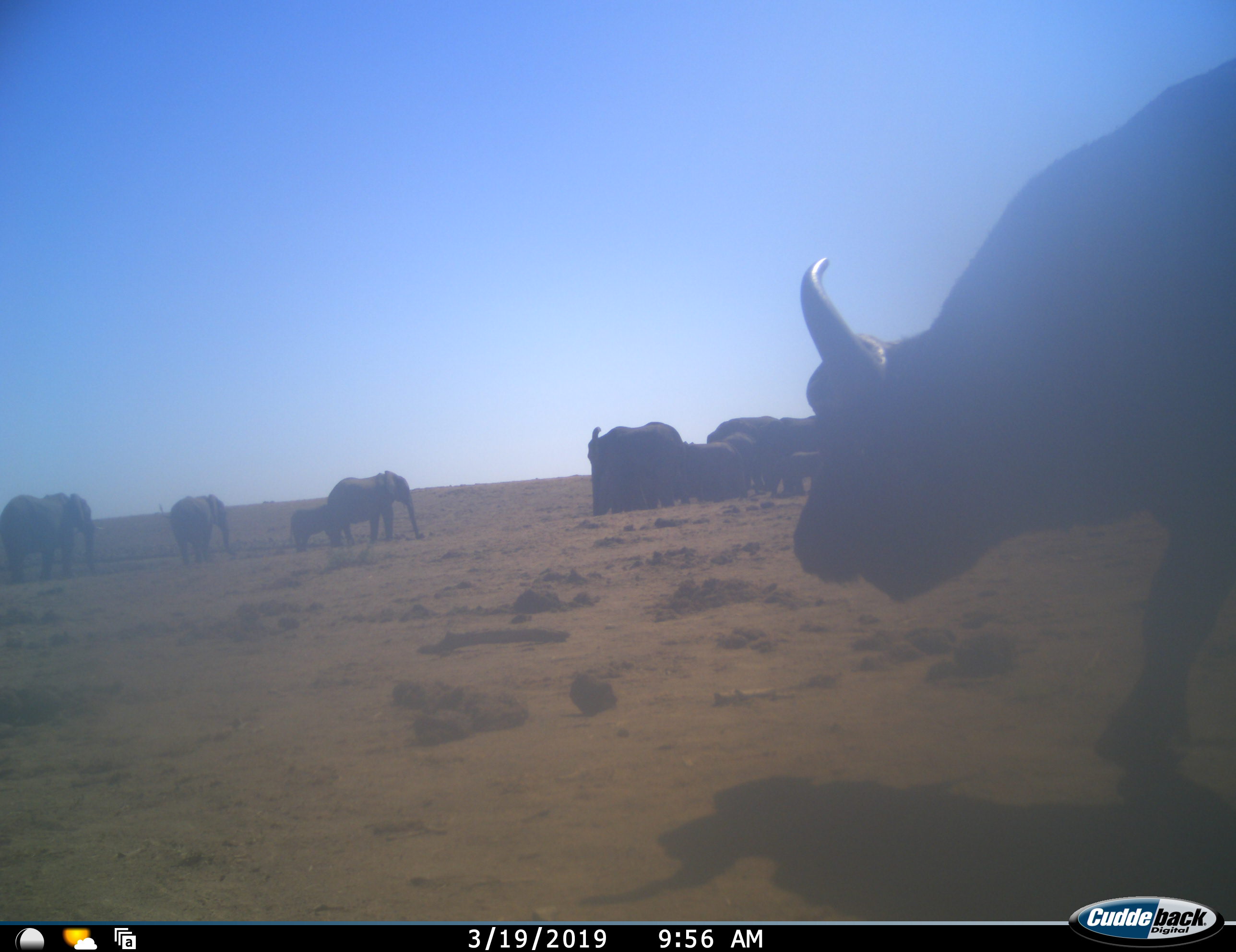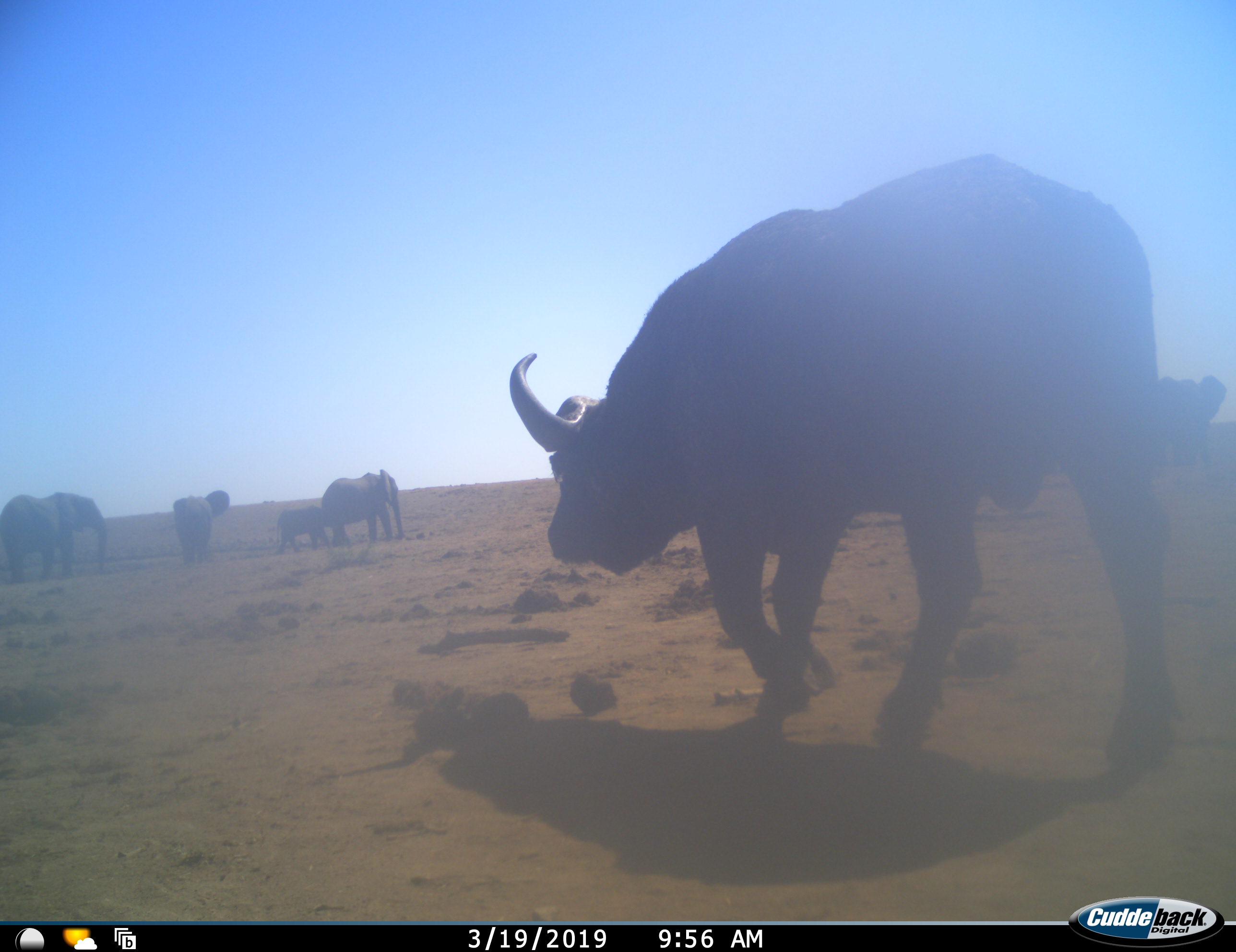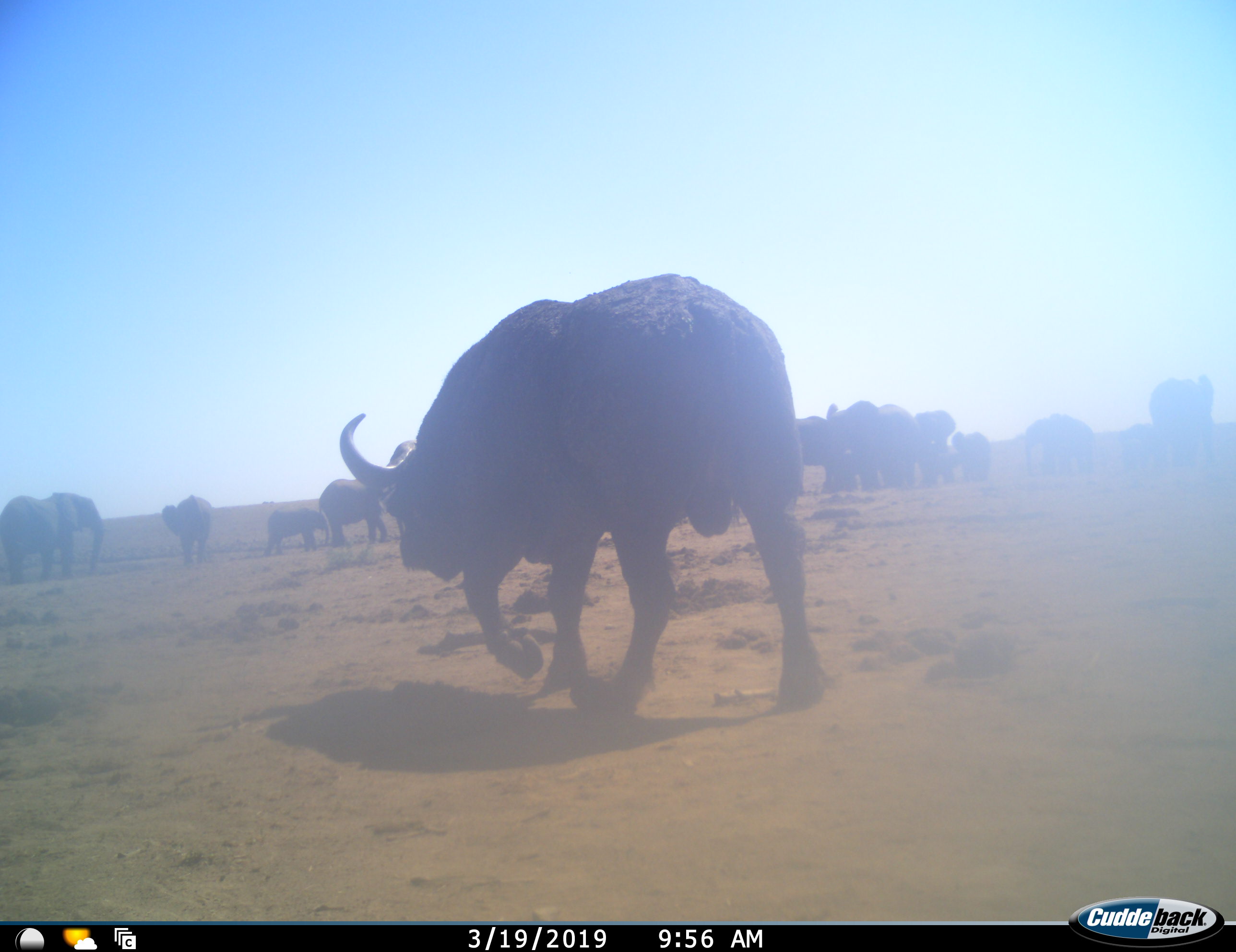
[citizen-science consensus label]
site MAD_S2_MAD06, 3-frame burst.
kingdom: Animalia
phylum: Chordata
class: Mammalia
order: Artiodactyla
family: Bovidae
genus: Syncerus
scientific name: Syncerus caffer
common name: african buffalo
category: buffalo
Buffalo (african buffalo) (Syncerus caffer), count 1. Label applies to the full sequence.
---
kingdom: Animalia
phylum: Chordata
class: Mammalia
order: Proboscidea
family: Elephantidae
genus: Loxodonta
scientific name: Loxodonta africana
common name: african bush elephant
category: elephant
Elephant (african bush elephant) (Loxodonta africana), count 10. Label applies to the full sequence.